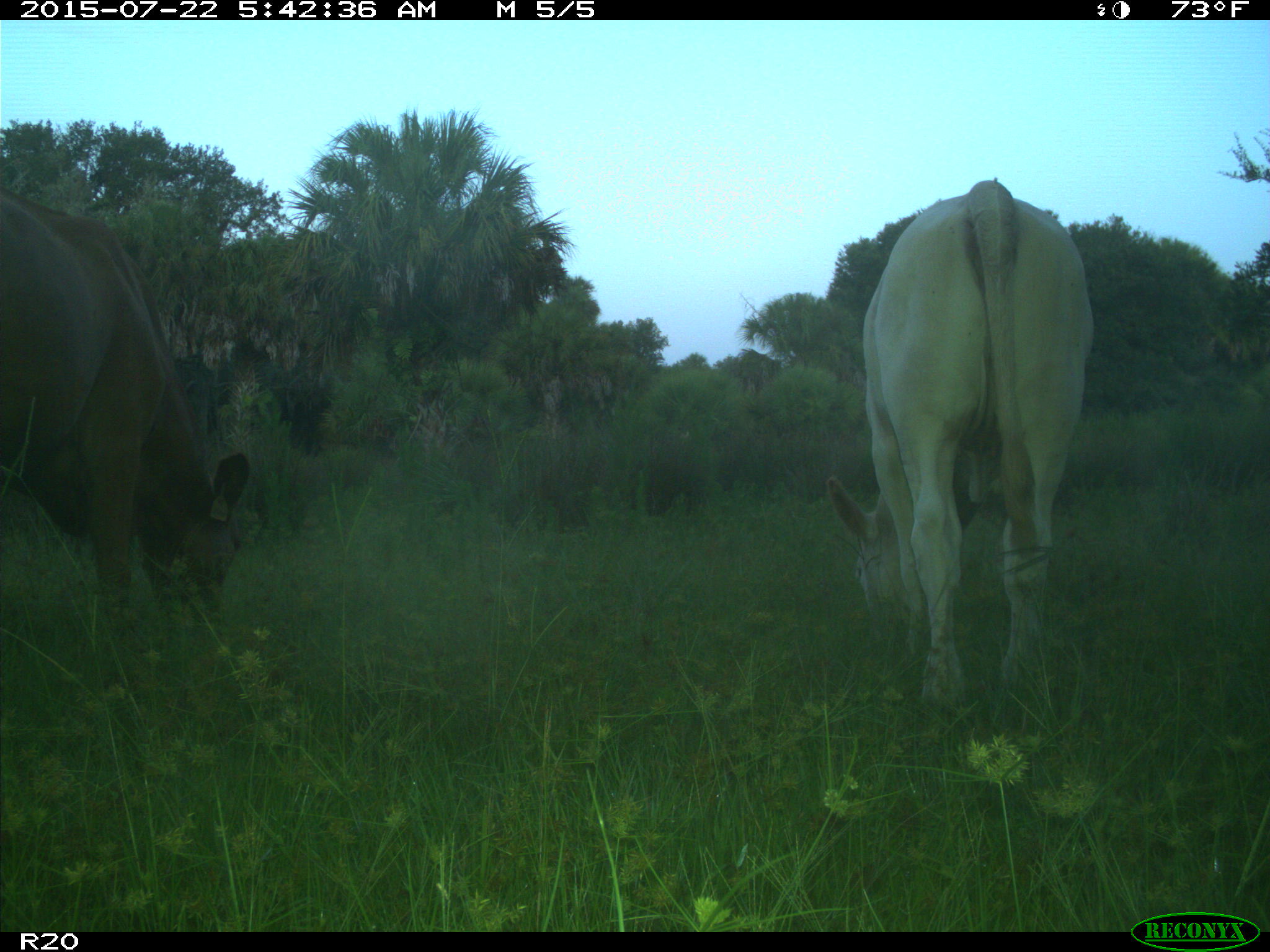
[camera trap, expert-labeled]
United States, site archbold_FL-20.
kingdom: Animalia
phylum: Chordata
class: Mammalia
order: Artiodactyla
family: Bovidae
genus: Bos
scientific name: Bos taurus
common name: domestic cow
Bos taurus (domestic cow).